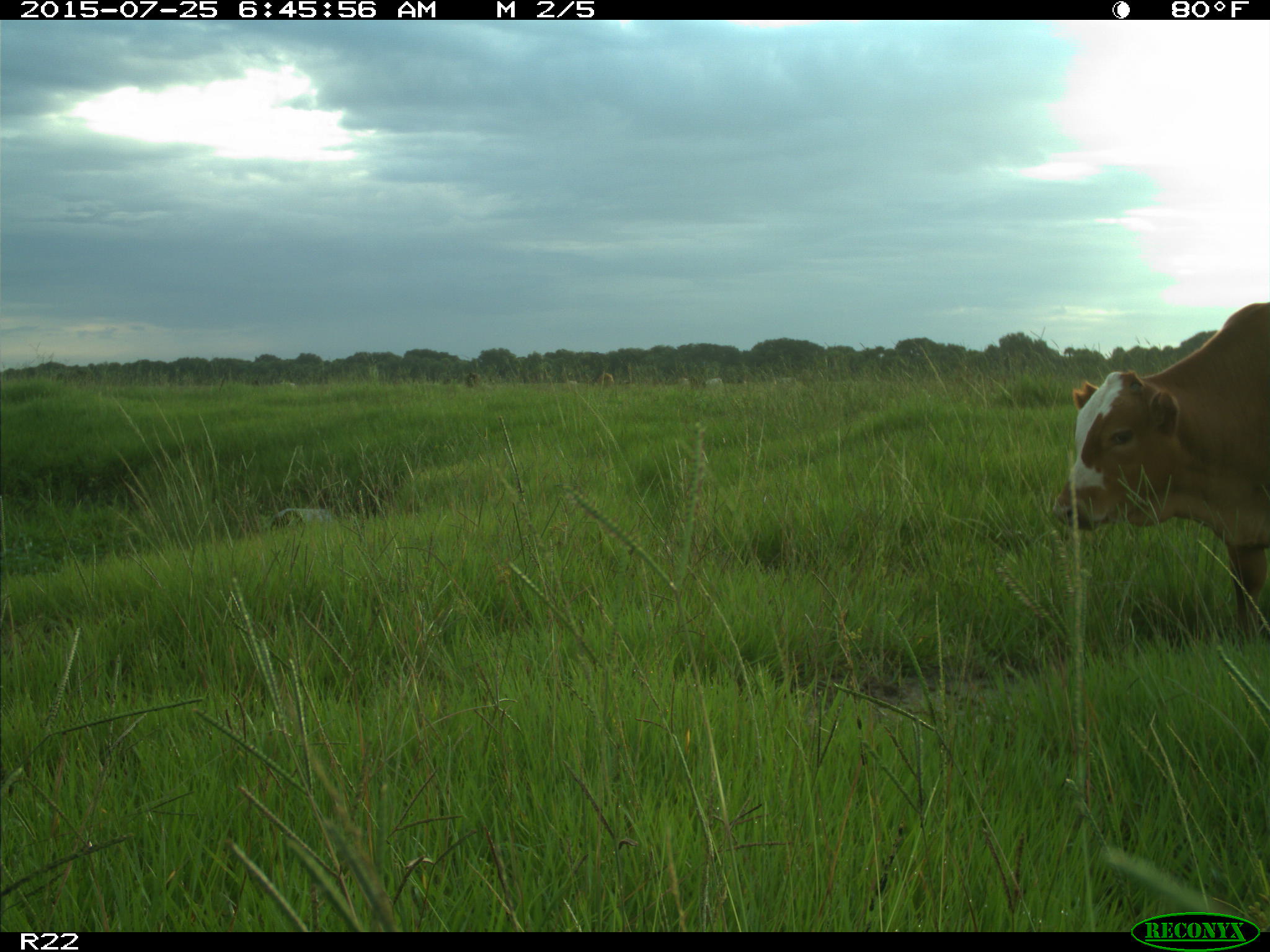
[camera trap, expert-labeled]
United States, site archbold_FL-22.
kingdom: Animalia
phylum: Chordata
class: Mammalia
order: Artiodactyla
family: Bovidae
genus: Bos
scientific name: Bos taurus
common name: domestic cow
Bos taurus (domestic cow).